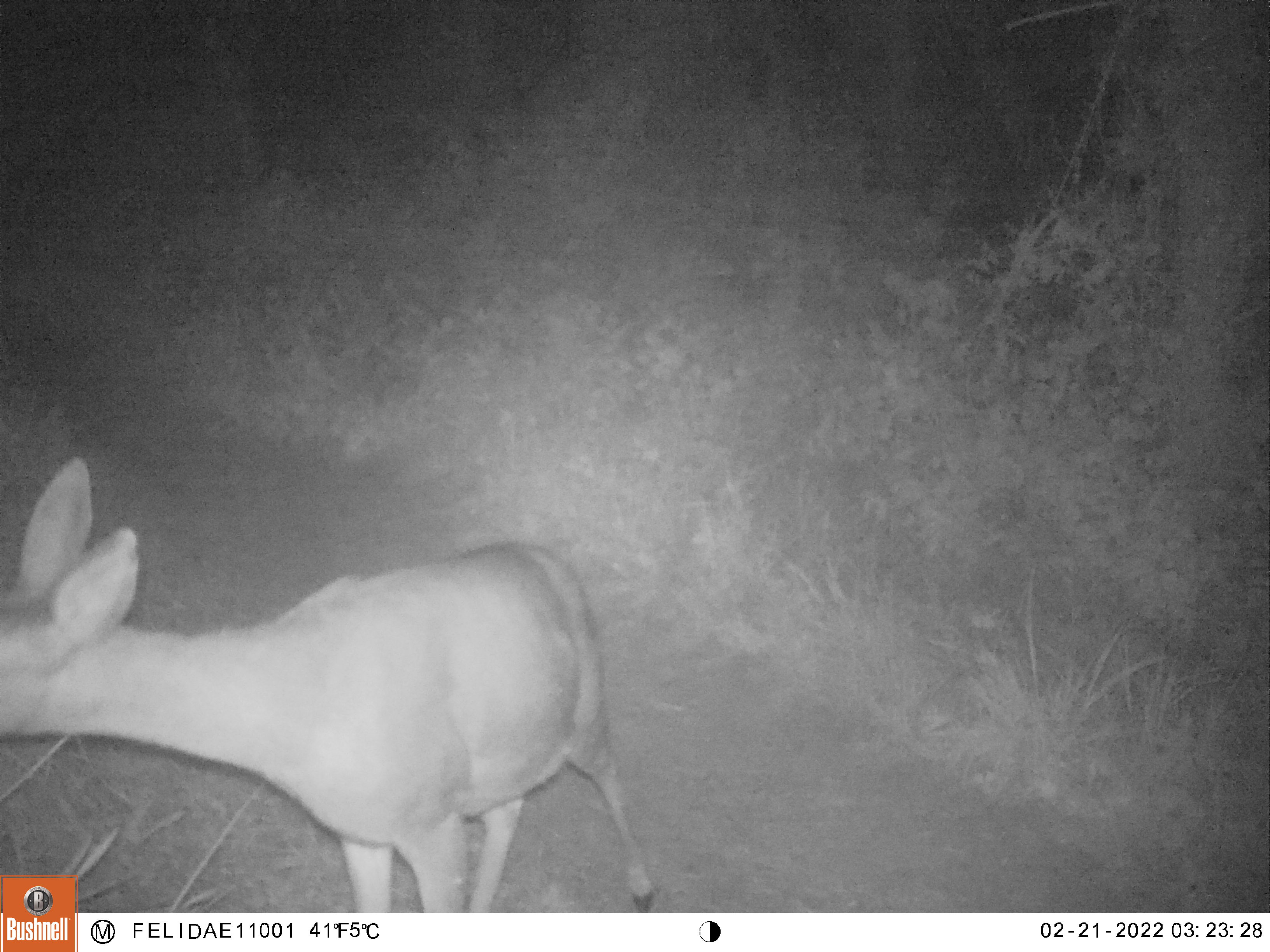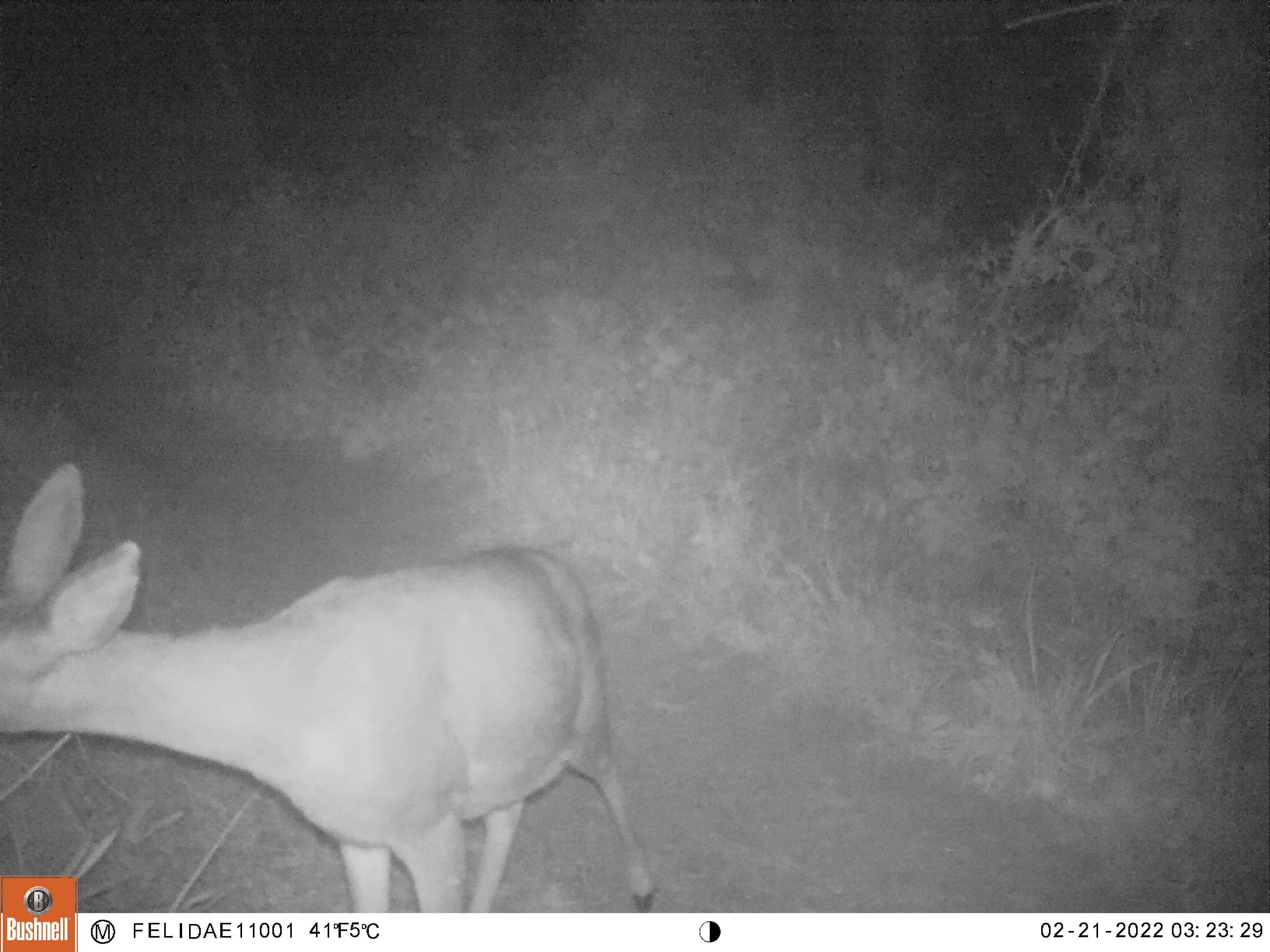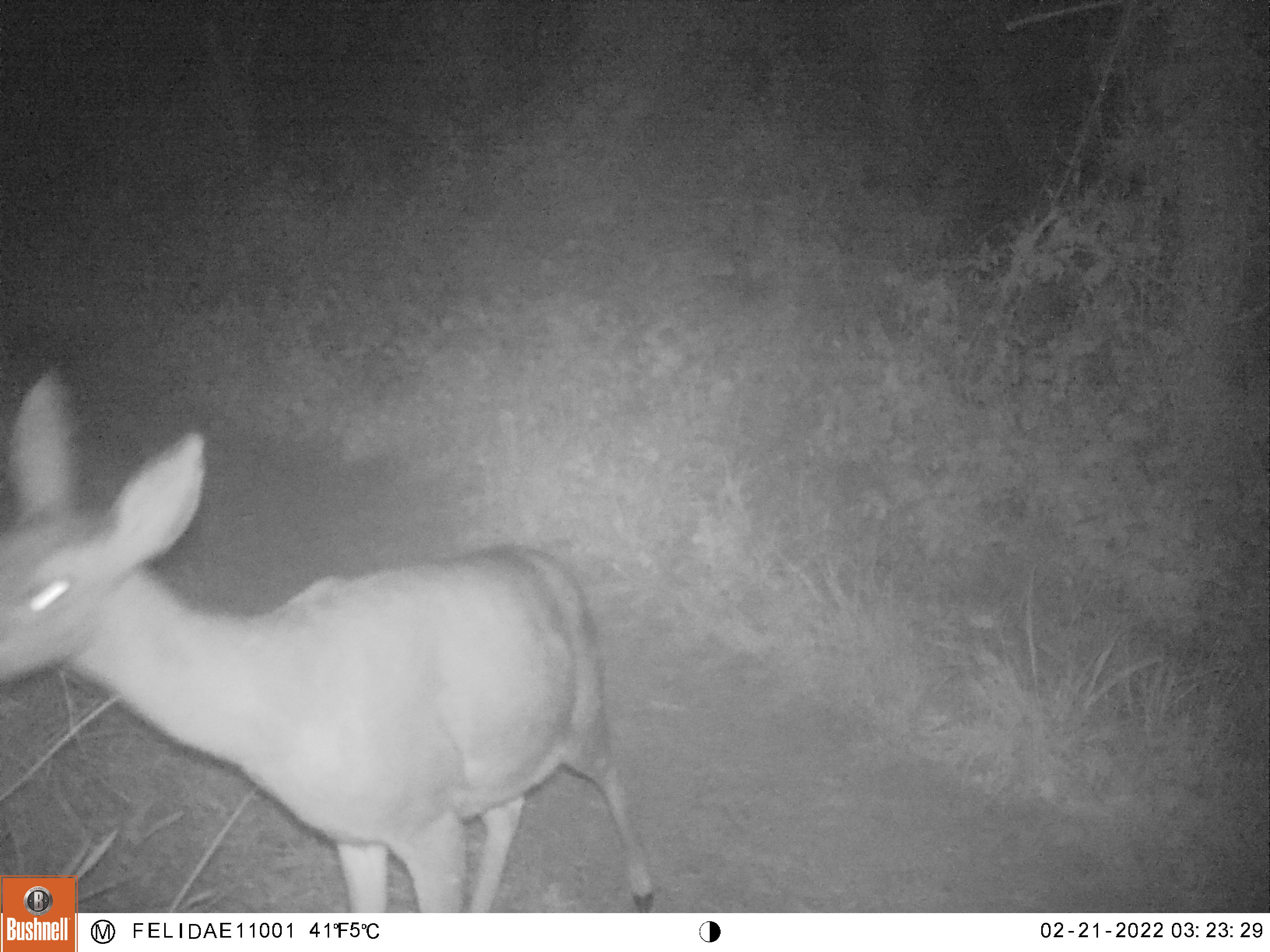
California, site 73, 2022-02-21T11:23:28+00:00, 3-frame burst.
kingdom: Animalia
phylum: Chordata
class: Mammalia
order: Artiodactyla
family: Cervidae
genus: Odocoileus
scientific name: Odocoileus hemionus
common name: mule deer